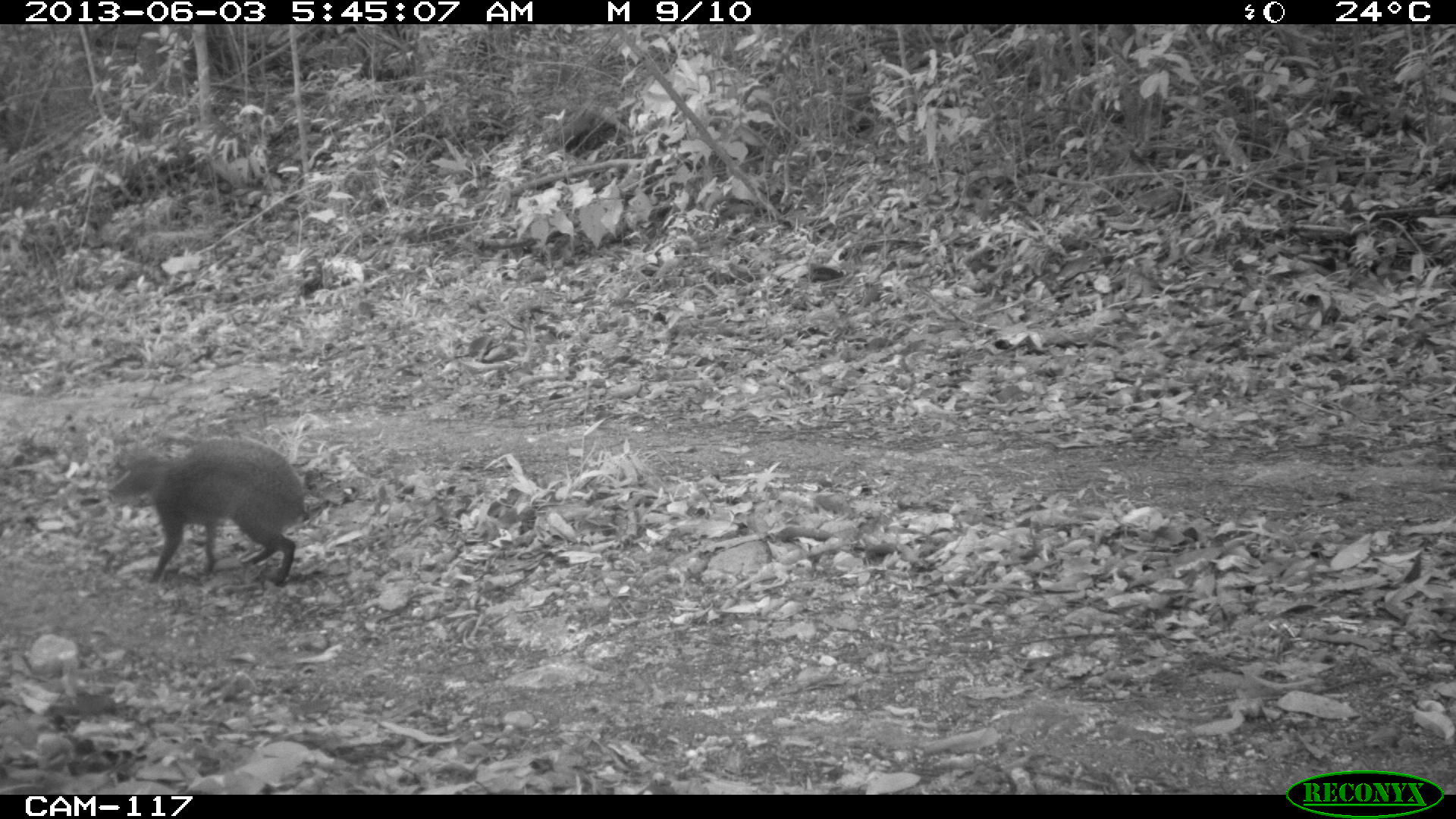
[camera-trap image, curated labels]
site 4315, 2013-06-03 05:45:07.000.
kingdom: Animalia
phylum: Chordata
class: Mammalia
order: Rodentia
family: Dasyproctidae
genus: Dasyprocta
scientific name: Dasyprocta punctata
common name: central american agouti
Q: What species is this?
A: Dasyprocta punctata (central american agouti).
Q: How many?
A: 1.